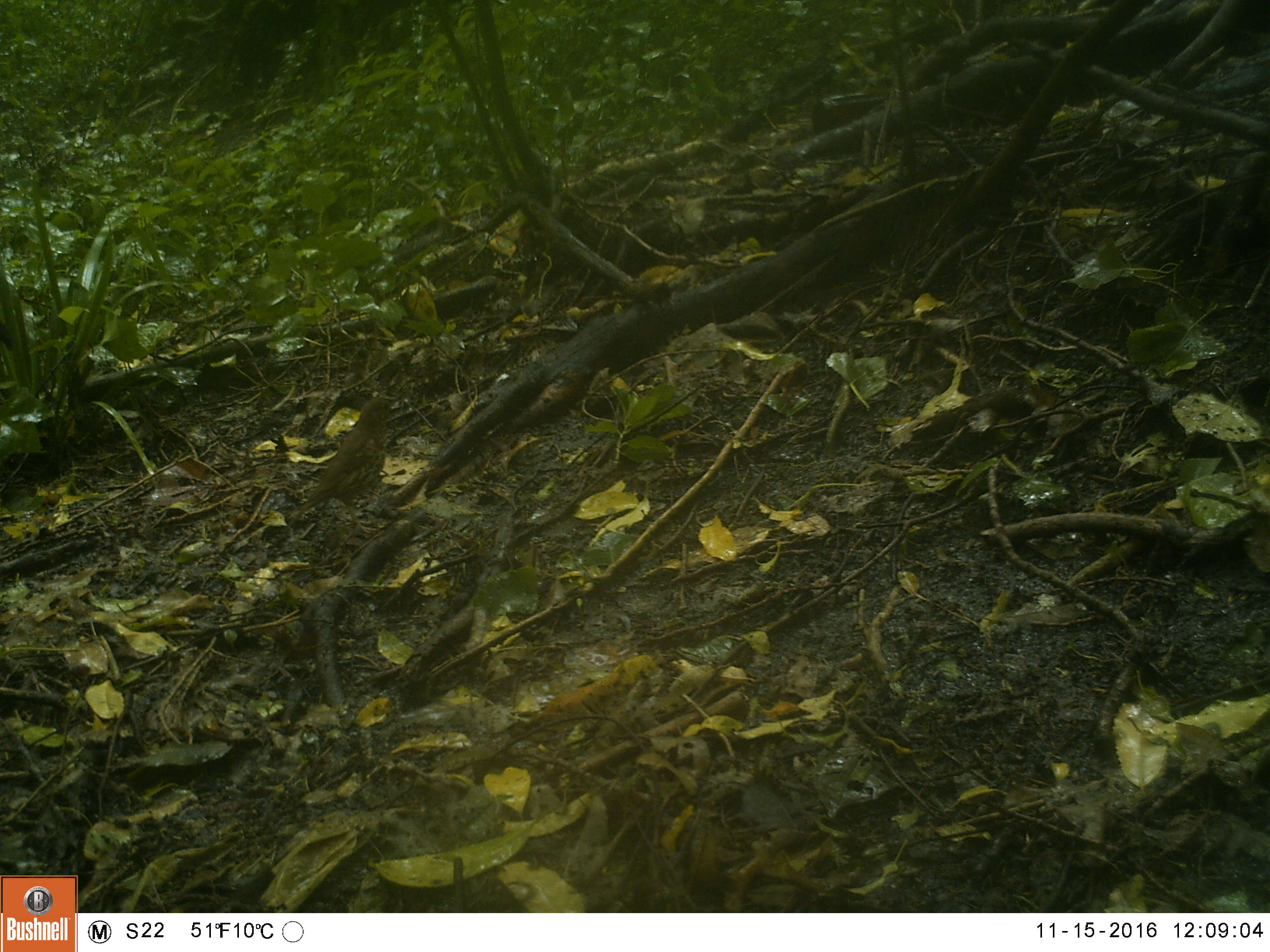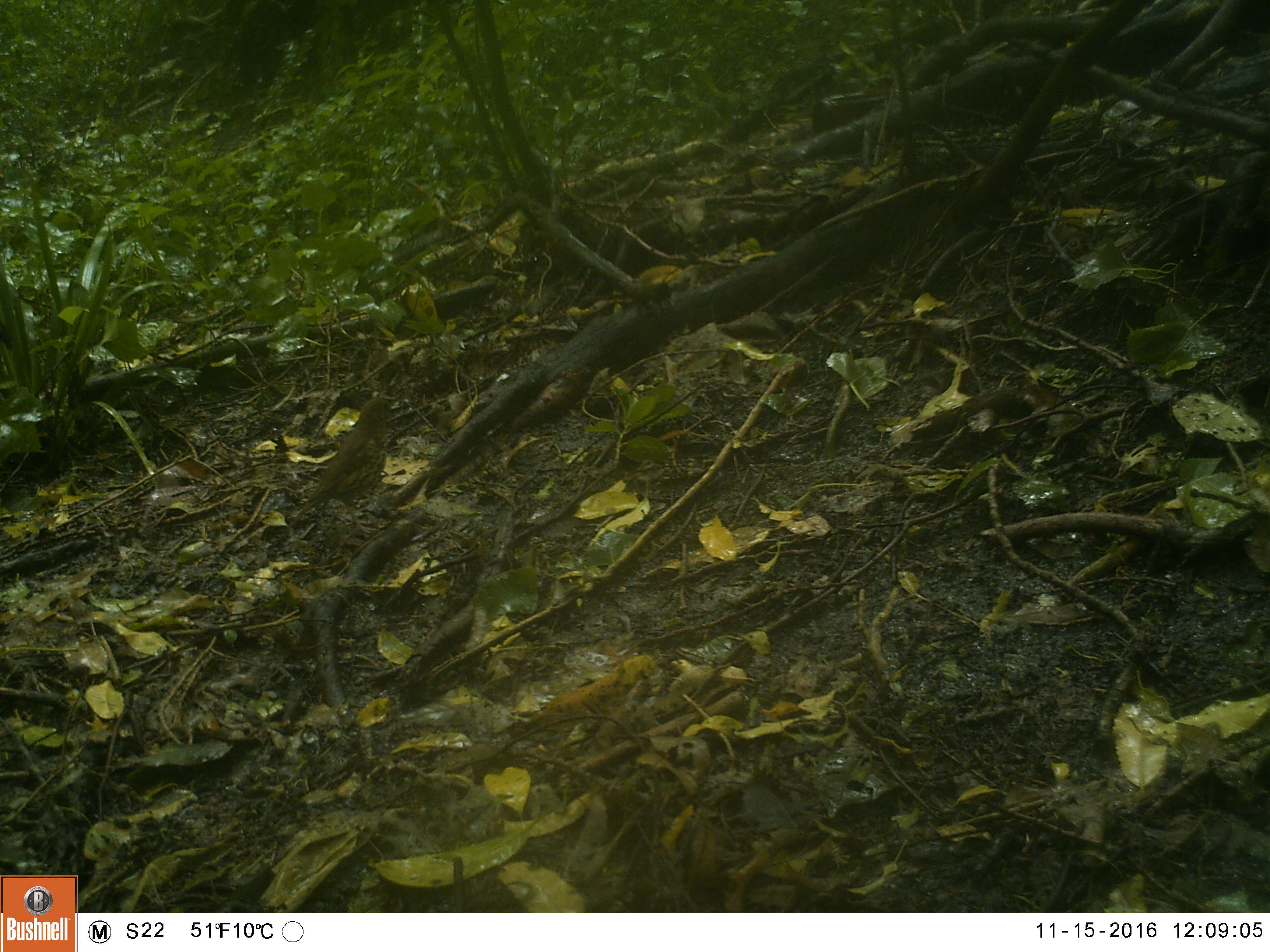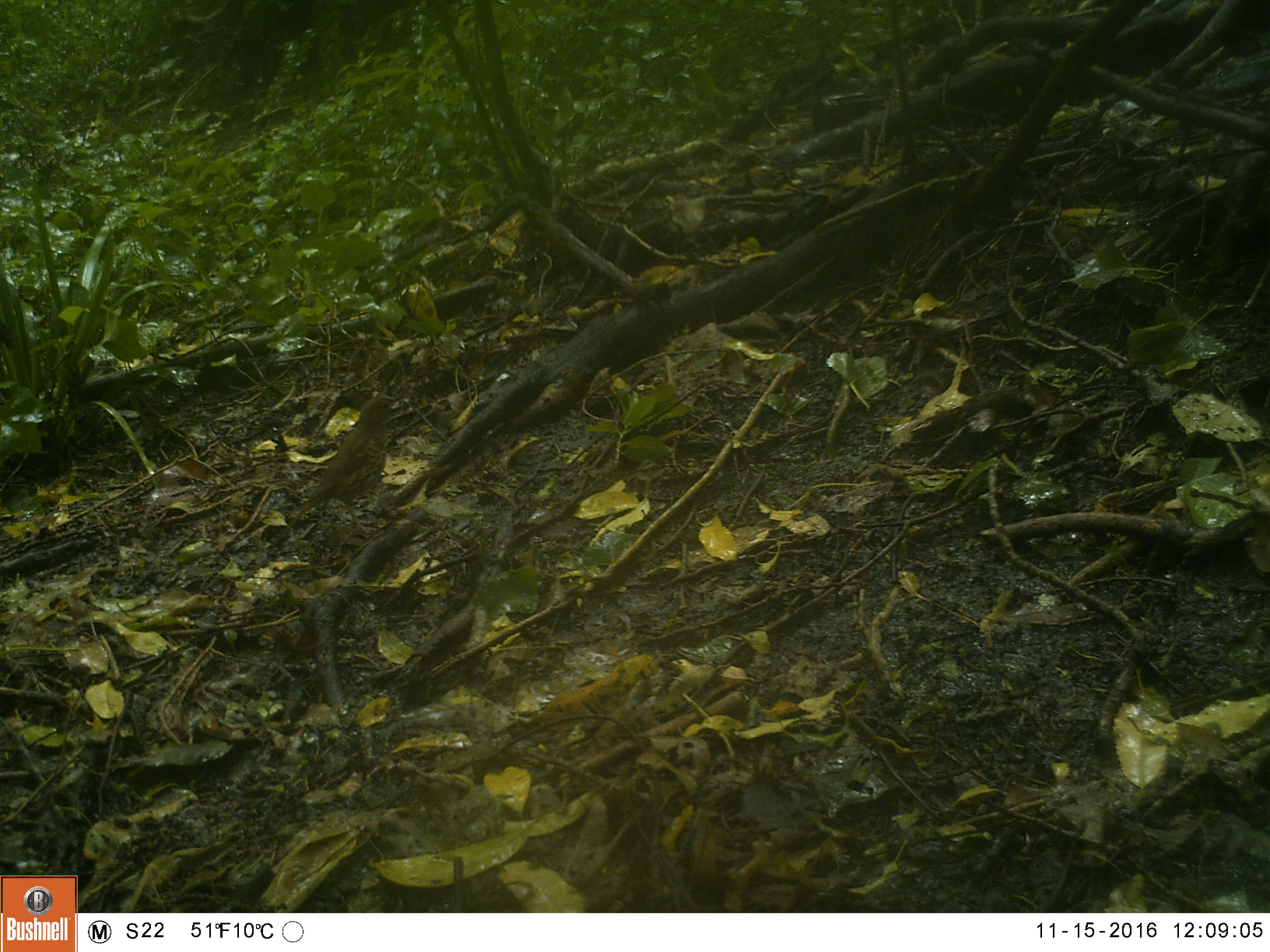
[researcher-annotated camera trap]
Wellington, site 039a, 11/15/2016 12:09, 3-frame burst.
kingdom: Animalia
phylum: Chordata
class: Aves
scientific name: Aves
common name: bird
Bird (Aves).